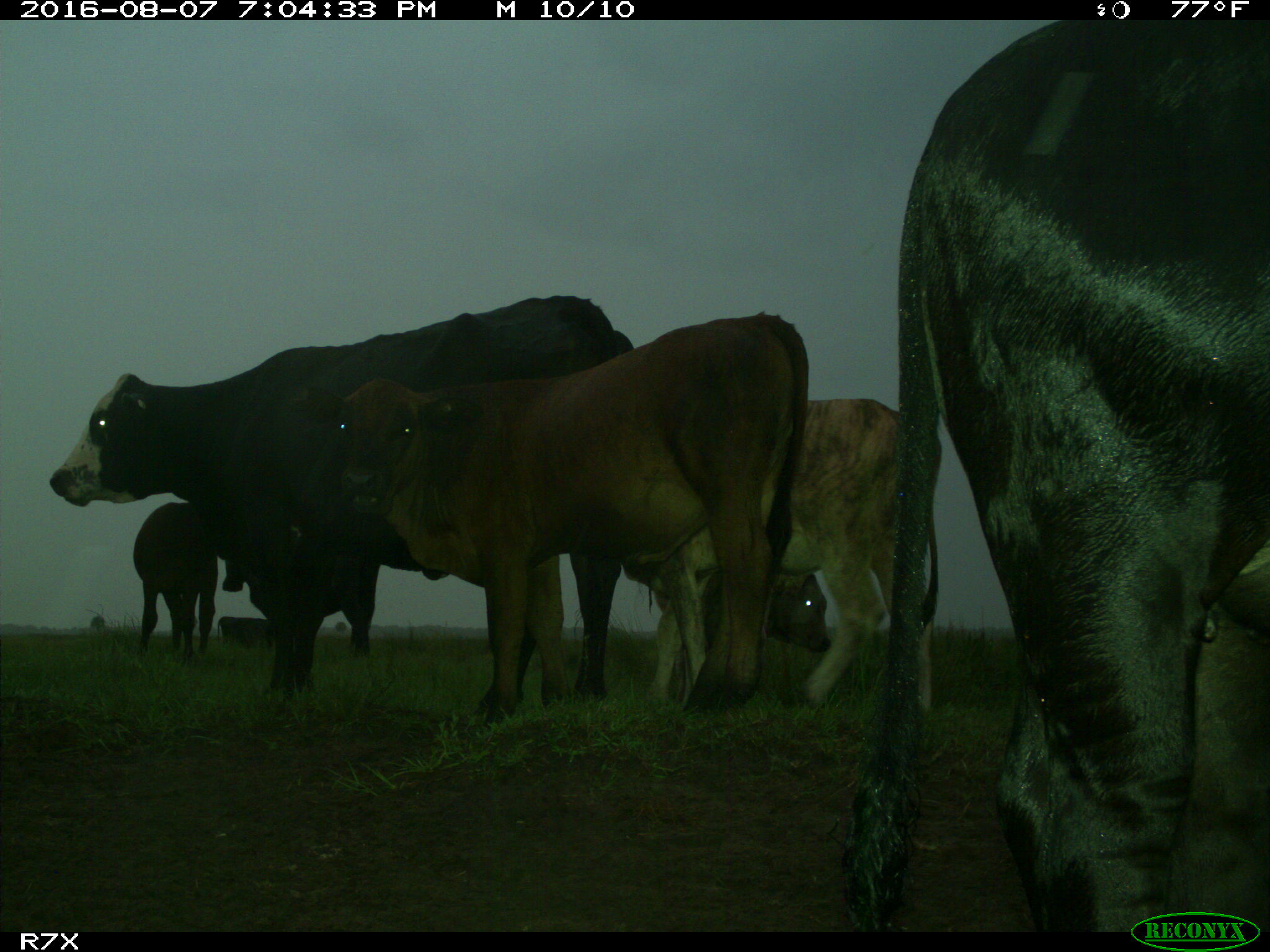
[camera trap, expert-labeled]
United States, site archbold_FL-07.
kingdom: Animalia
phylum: Chordata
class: Mammalia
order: Artiodactyla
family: Bovidae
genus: Bos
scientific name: Bos taurus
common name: domestic cow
Bos taurus (domestic cow).